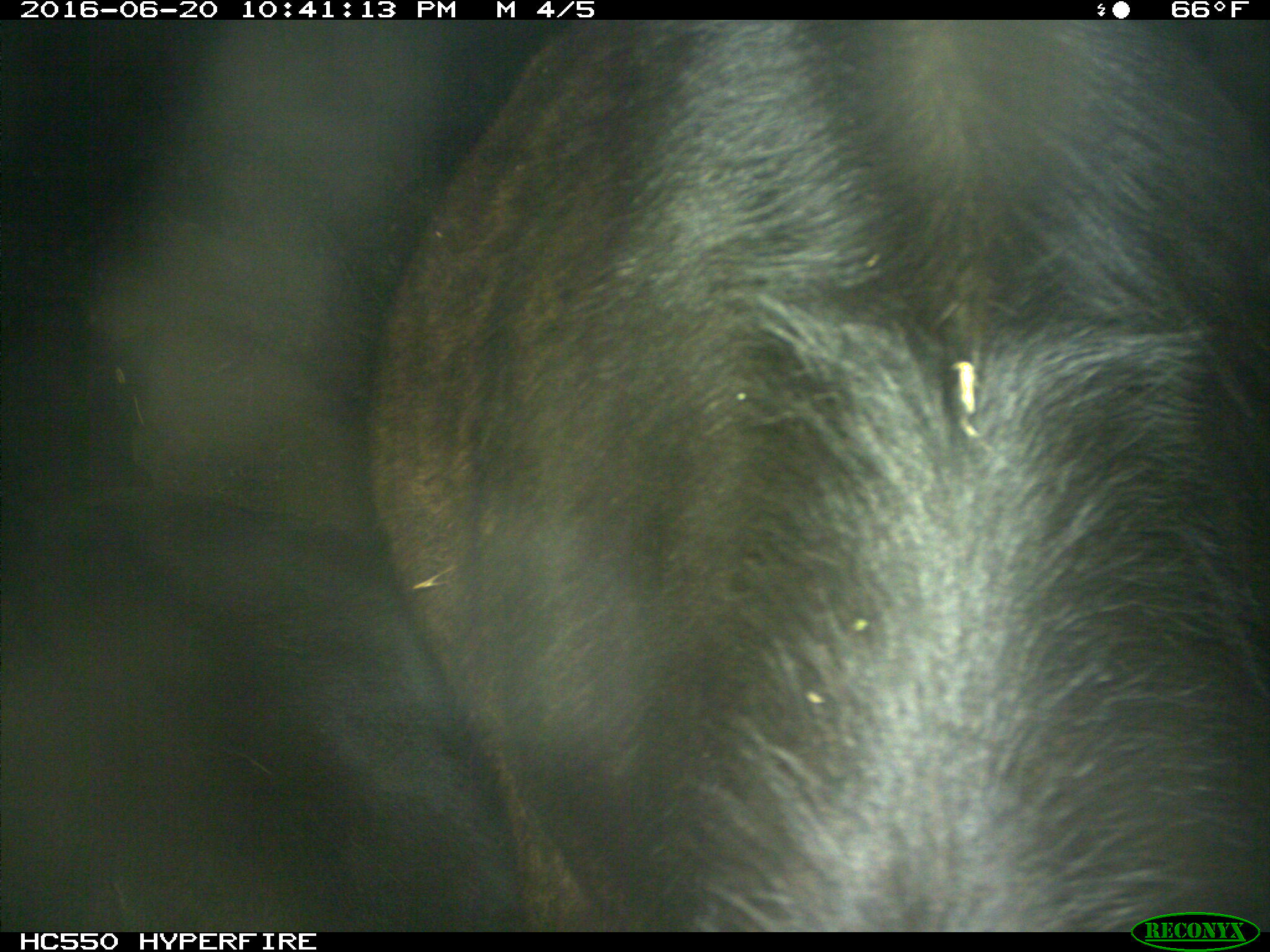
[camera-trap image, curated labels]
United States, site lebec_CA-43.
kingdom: Animalia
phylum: Chordata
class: Mammalia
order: Artiodactyla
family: Bovidae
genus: Bos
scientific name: Bos taurus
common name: domestic cow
Bos taurus (domestic cow).